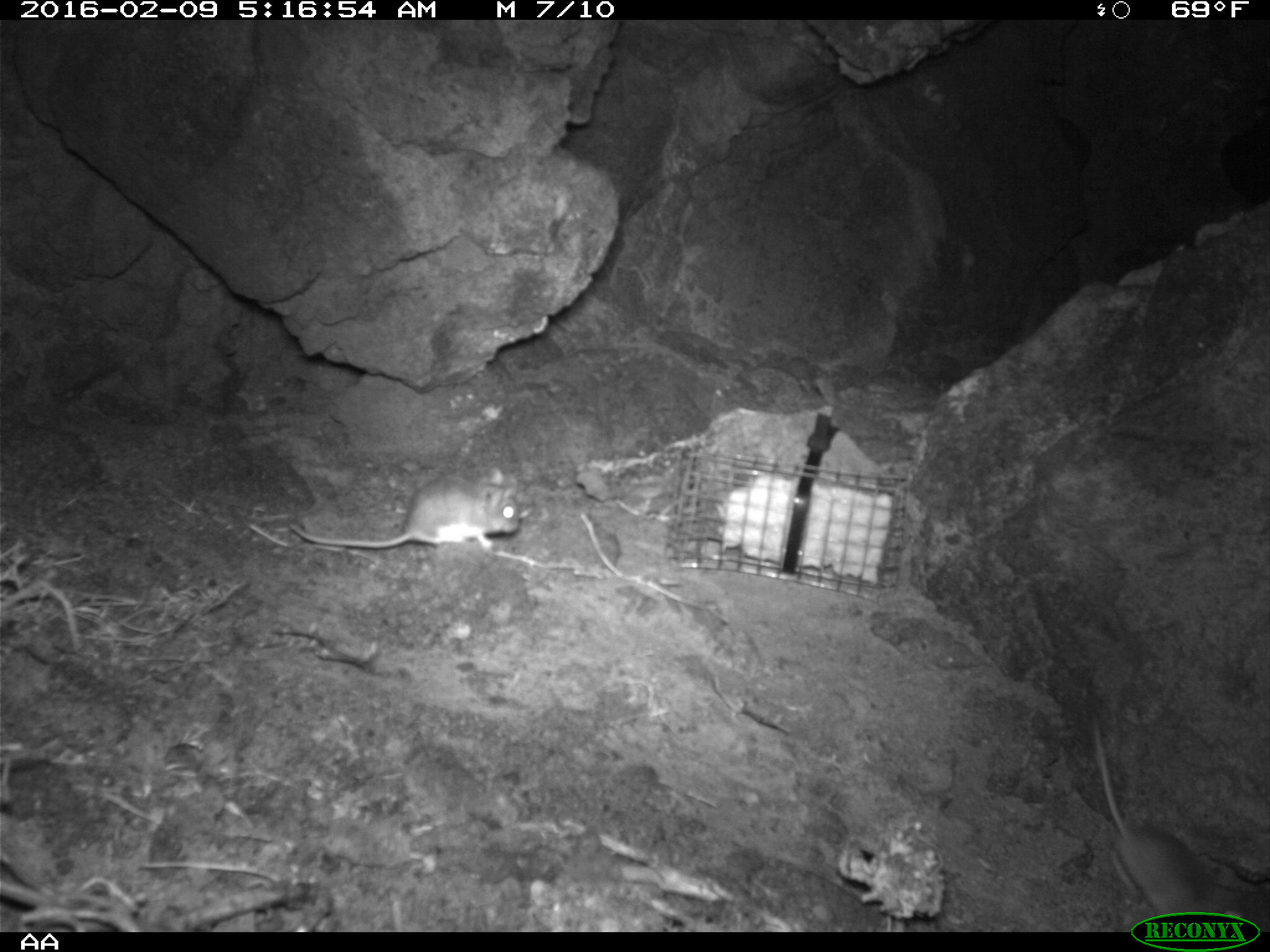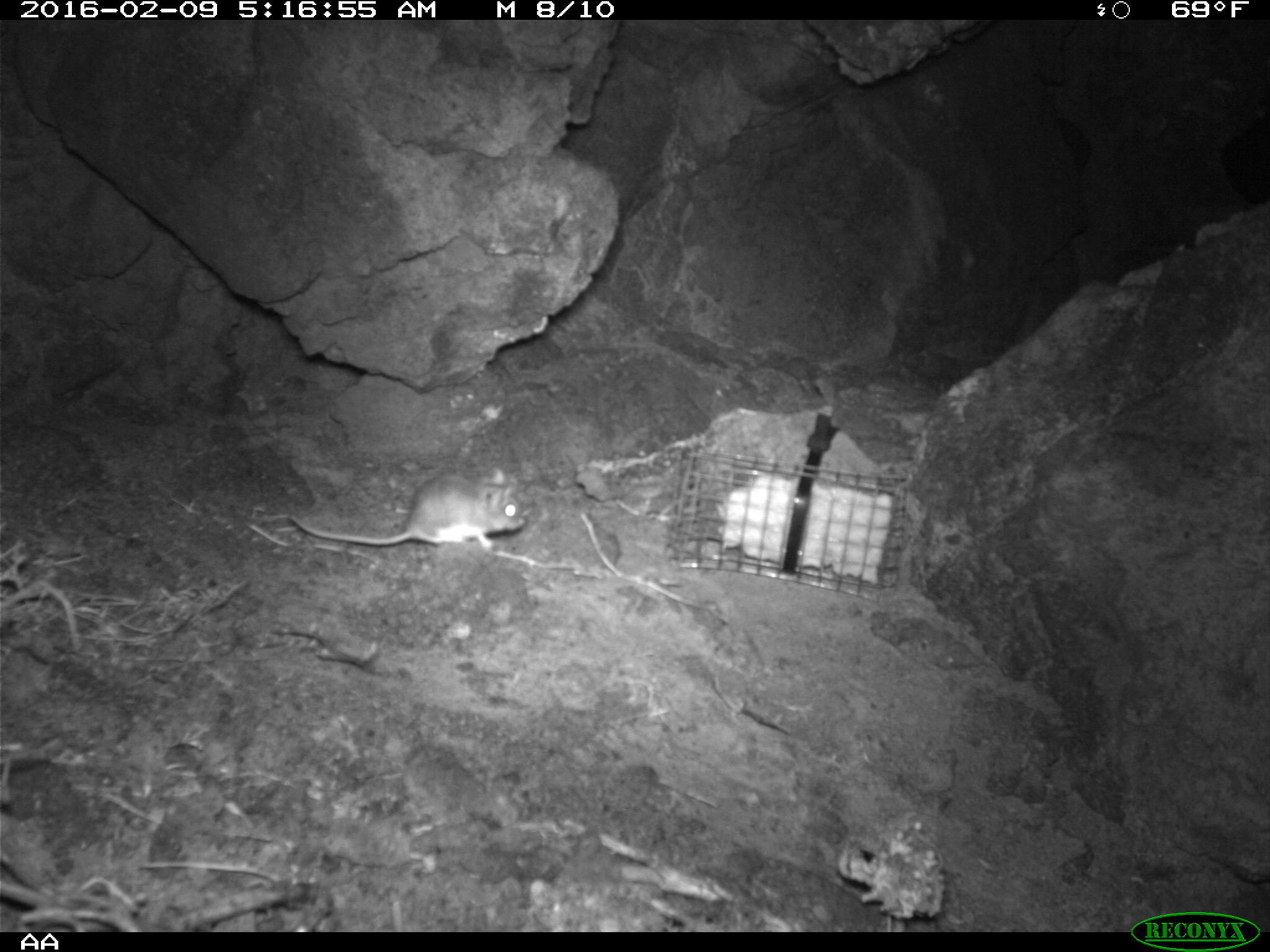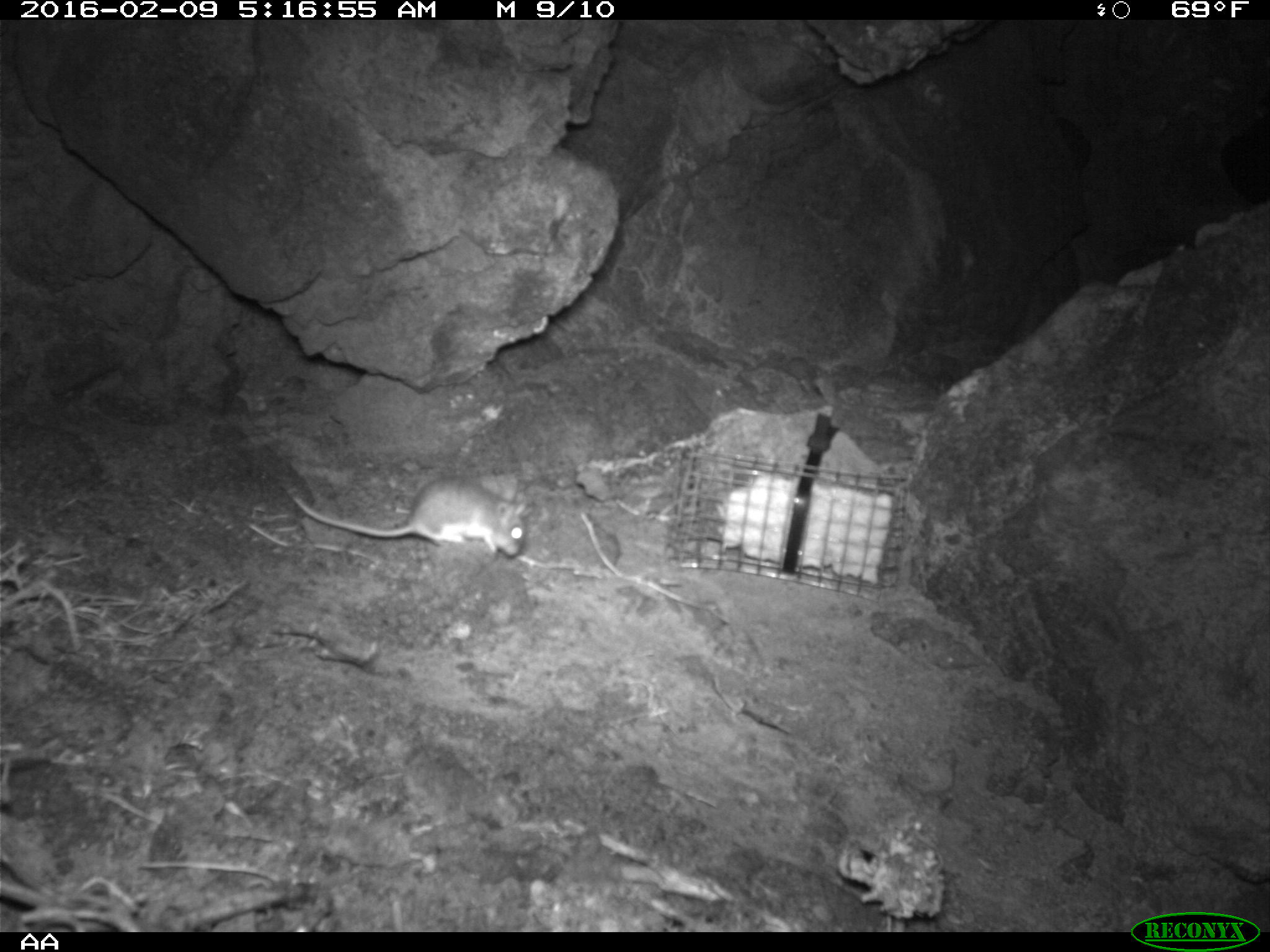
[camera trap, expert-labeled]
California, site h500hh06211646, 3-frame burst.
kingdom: Animalia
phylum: Chordata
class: Mammalia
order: Rodentia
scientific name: Rodentia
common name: rodent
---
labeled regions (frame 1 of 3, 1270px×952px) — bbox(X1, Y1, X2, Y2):
rodent: bbox(1092, 714, 1252, 931); bbox(288, 462, 518, 549)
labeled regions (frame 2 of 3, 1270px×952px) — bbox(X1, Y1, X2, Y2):
rodent: bbox(288, 465, 527, 556)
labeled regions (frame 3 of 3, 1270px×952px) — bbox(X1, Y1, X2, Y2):
rodent: bbox(291, 476, 531, 557)